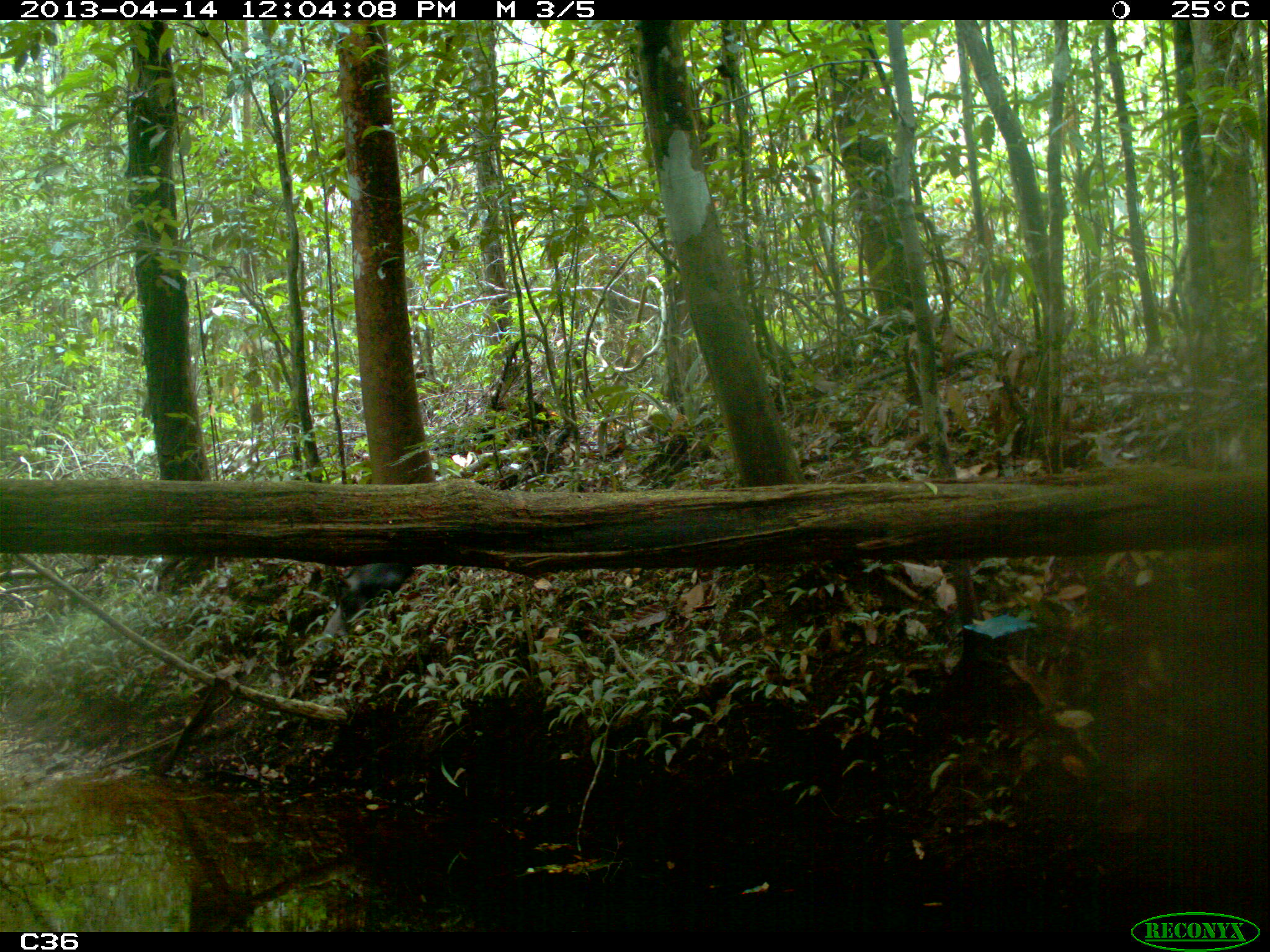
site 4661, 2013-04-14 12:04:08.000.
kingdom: Animalia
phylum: Chordata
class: Mammalia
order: Artiodactyla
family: Tayassuidae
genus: Tayassu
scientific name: Tayassu pecari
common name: white-lipped peccary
Tayassu pecari (white-lipped peccary), count 1.